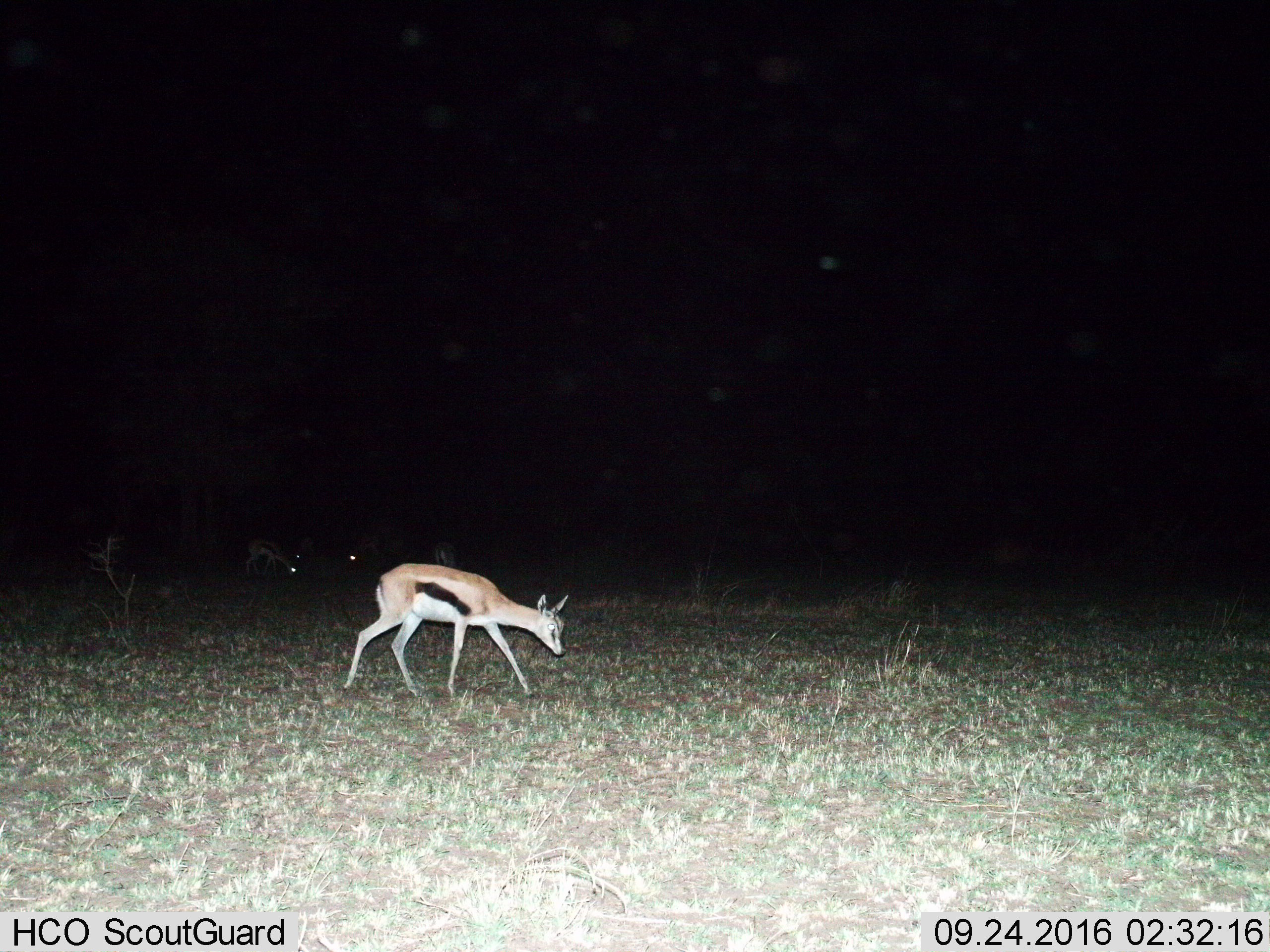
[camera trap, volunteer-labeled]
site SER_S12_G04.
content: unidentified animal